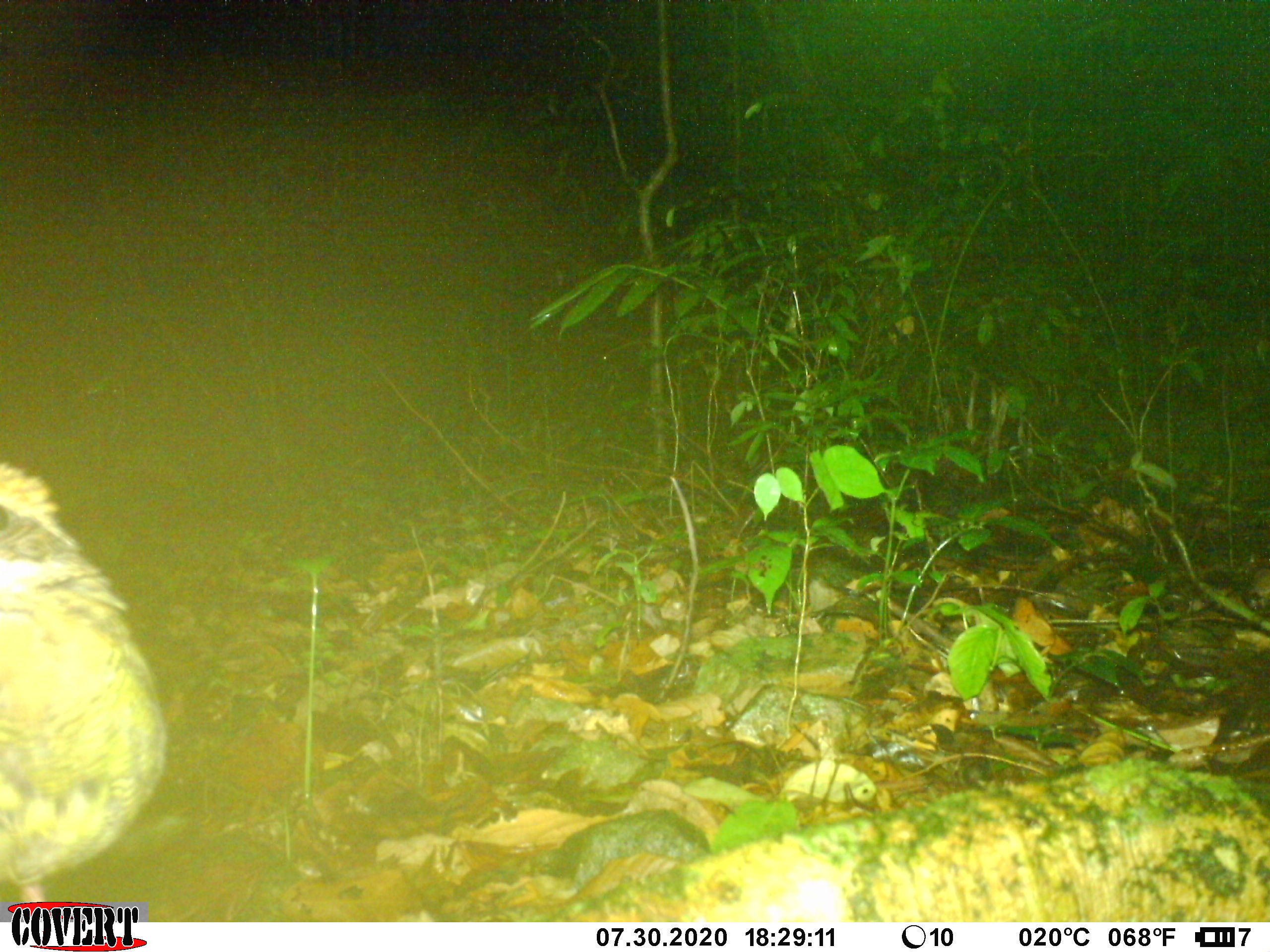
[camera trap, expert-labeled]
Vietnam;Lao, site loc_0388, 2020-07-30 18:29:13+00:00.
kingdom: Animalia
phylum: Chordata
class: Aves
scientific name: Aves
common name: bird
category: unidentified bird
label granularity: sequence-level